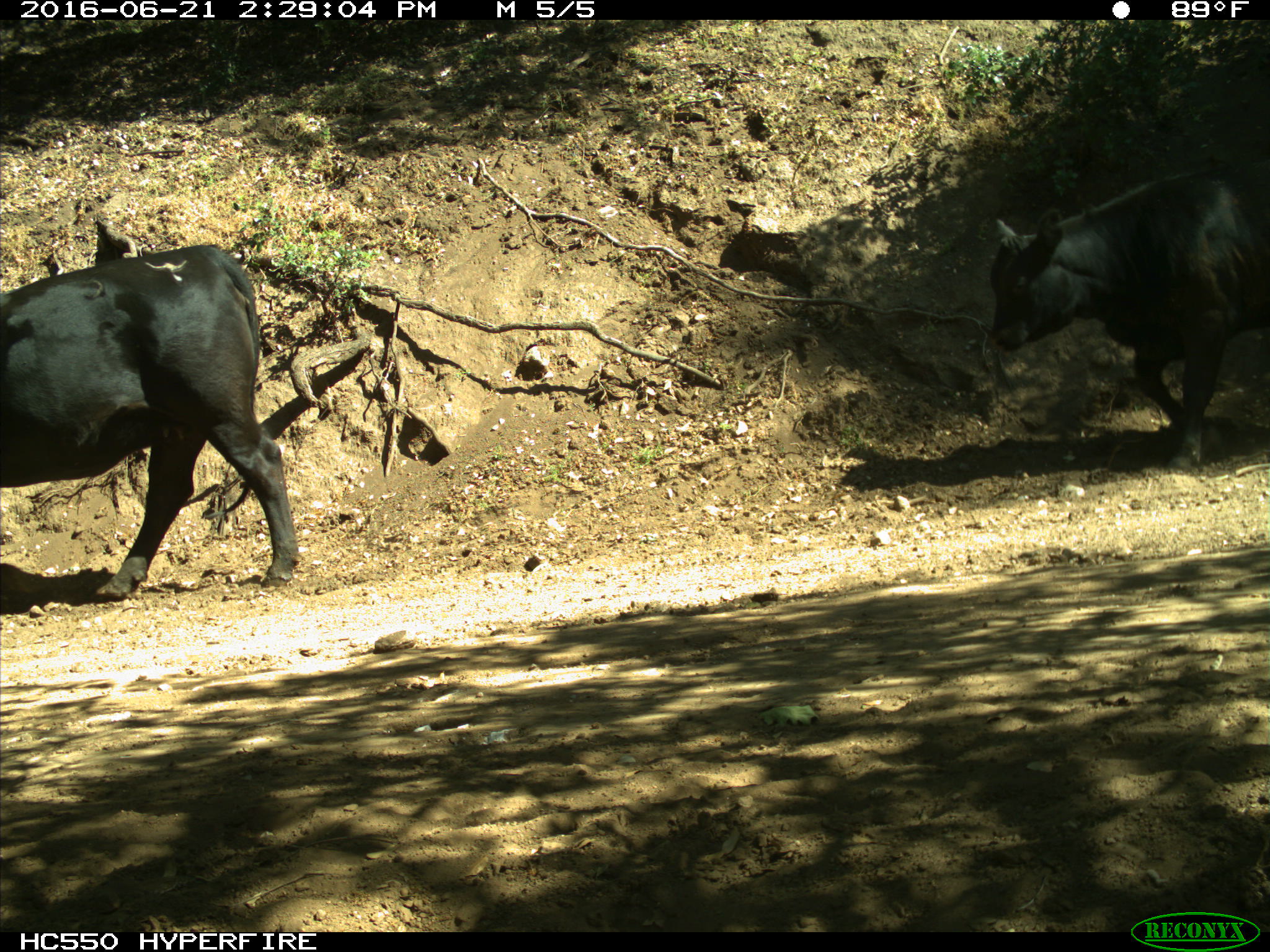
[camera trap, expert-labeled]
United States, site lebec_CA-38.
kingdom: Animalia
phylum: Chordata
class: Mammalia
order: Artiodactyla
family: Bovidae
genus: Bos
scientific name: Bos taurus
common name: domestic cow